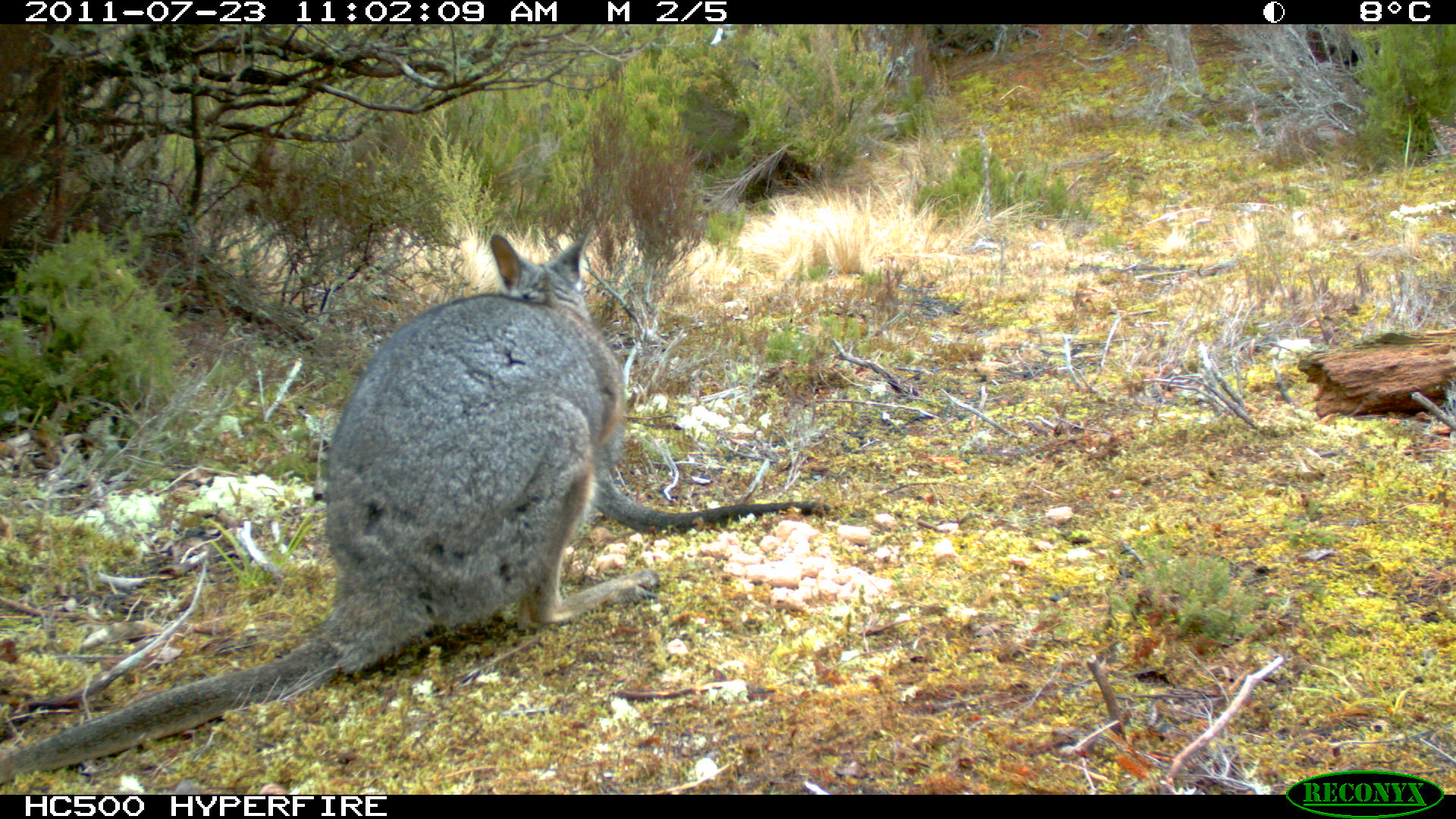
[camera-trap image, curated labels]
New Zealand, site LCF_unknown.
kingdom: Animalia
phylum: Chordata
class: Mammalia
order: Diprotodontia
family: Macropodidae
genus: Notamacropus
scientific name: Notamacropus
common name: wallaby